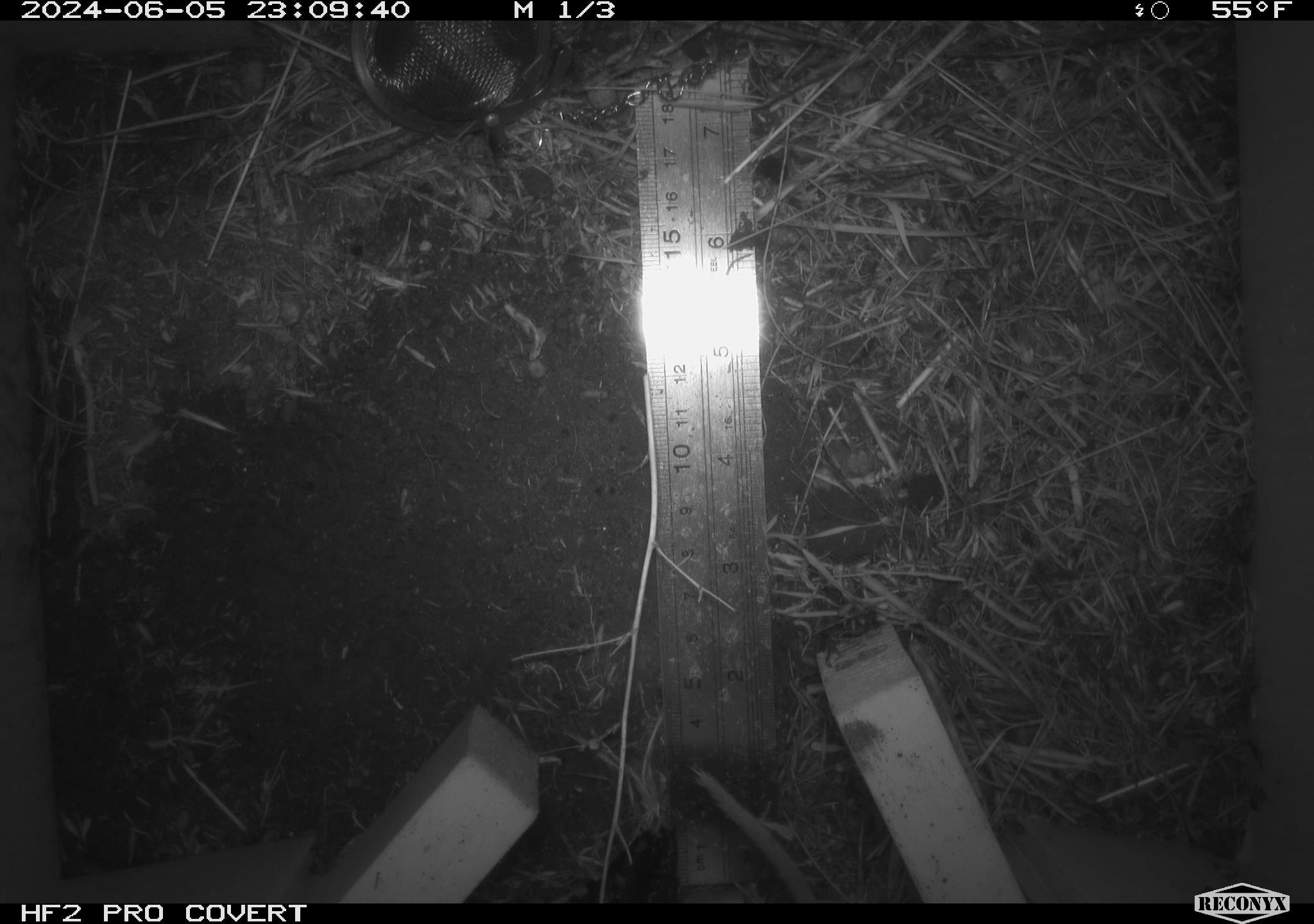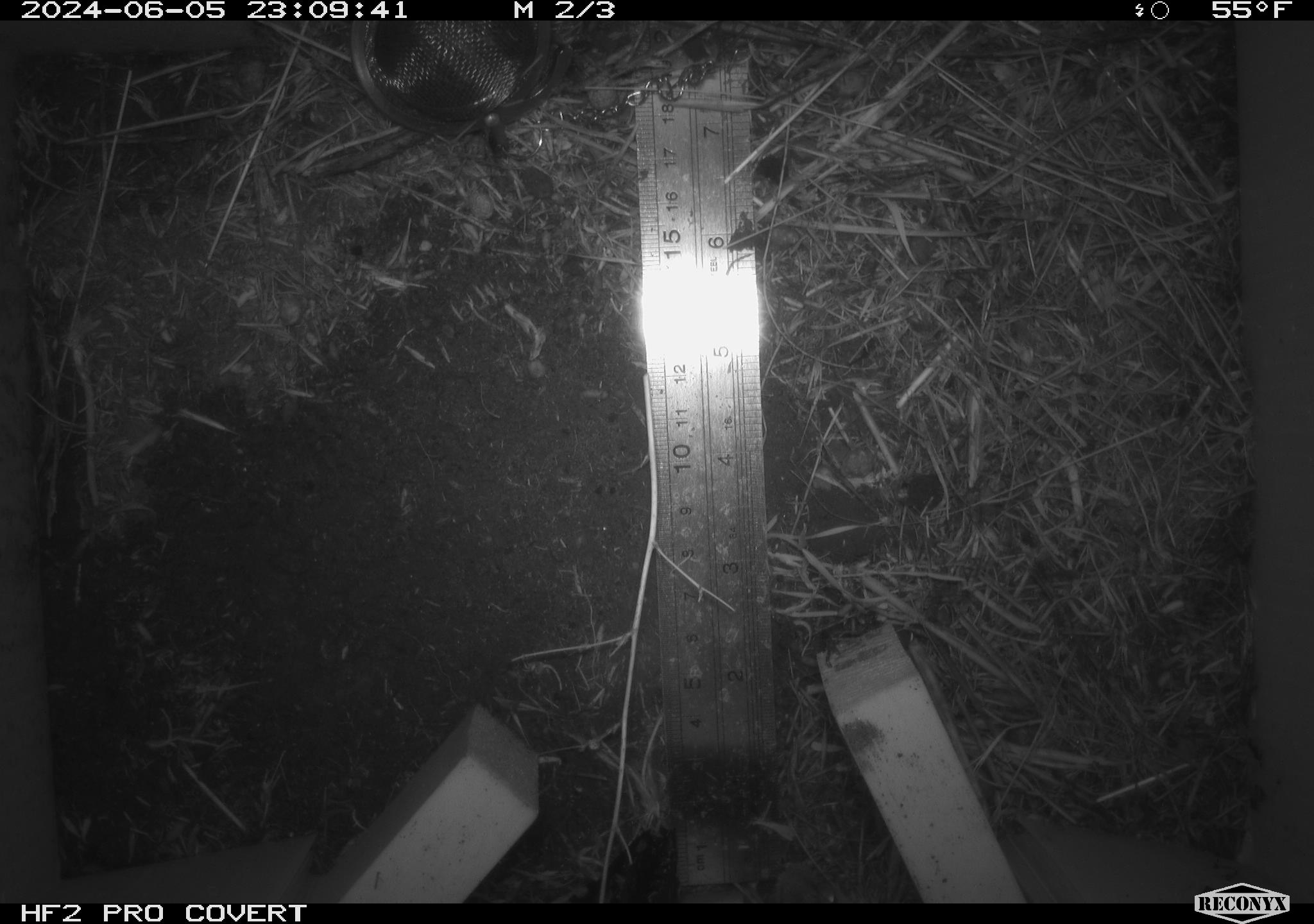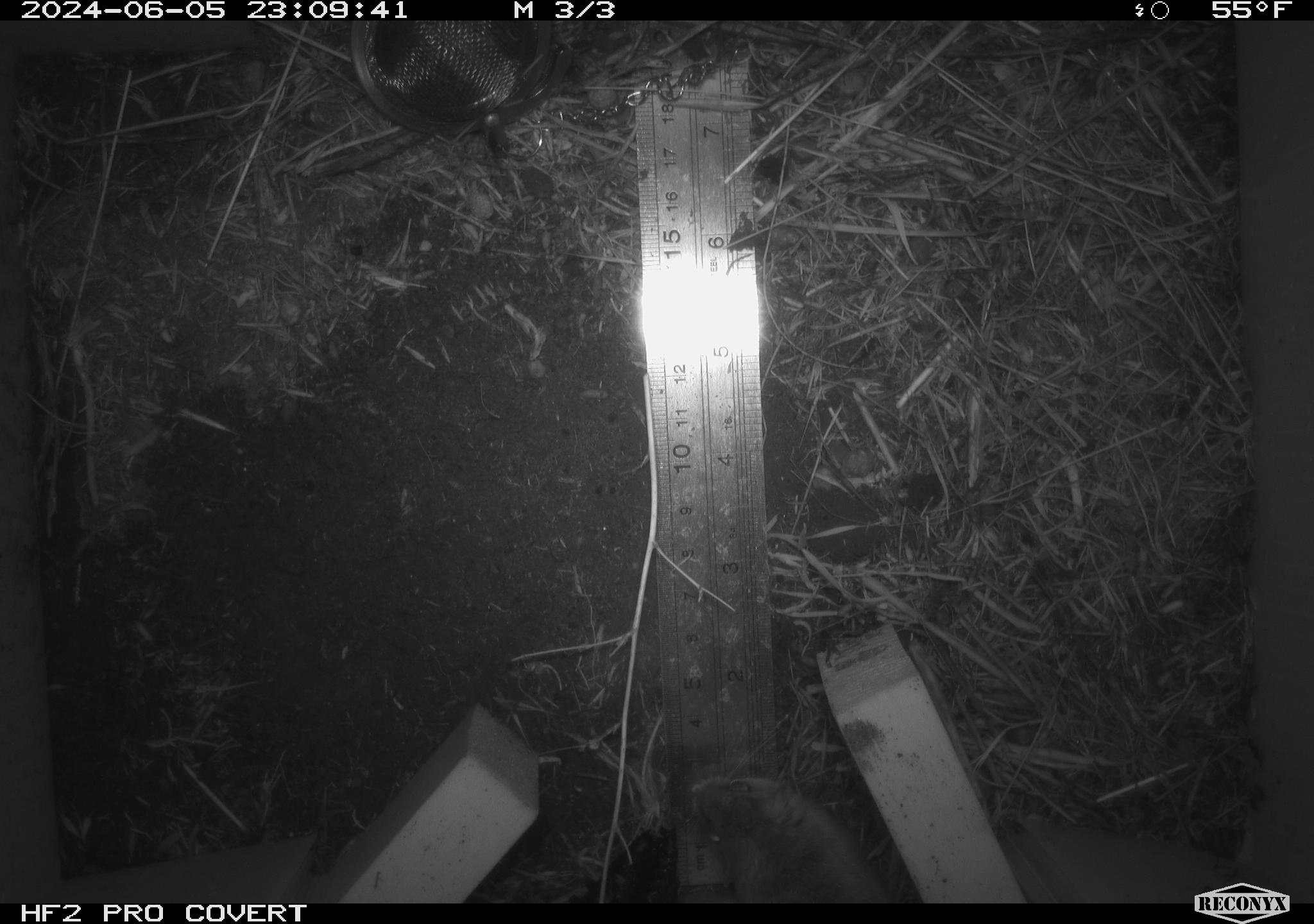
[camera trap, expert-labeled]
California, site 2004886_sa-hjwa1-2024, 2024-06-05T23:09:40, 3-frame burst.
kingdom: Animalia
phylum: Chordata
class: Mammalia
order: Rodentia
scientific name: Rodentia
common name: rodent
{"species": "rodent (Rodentia)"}